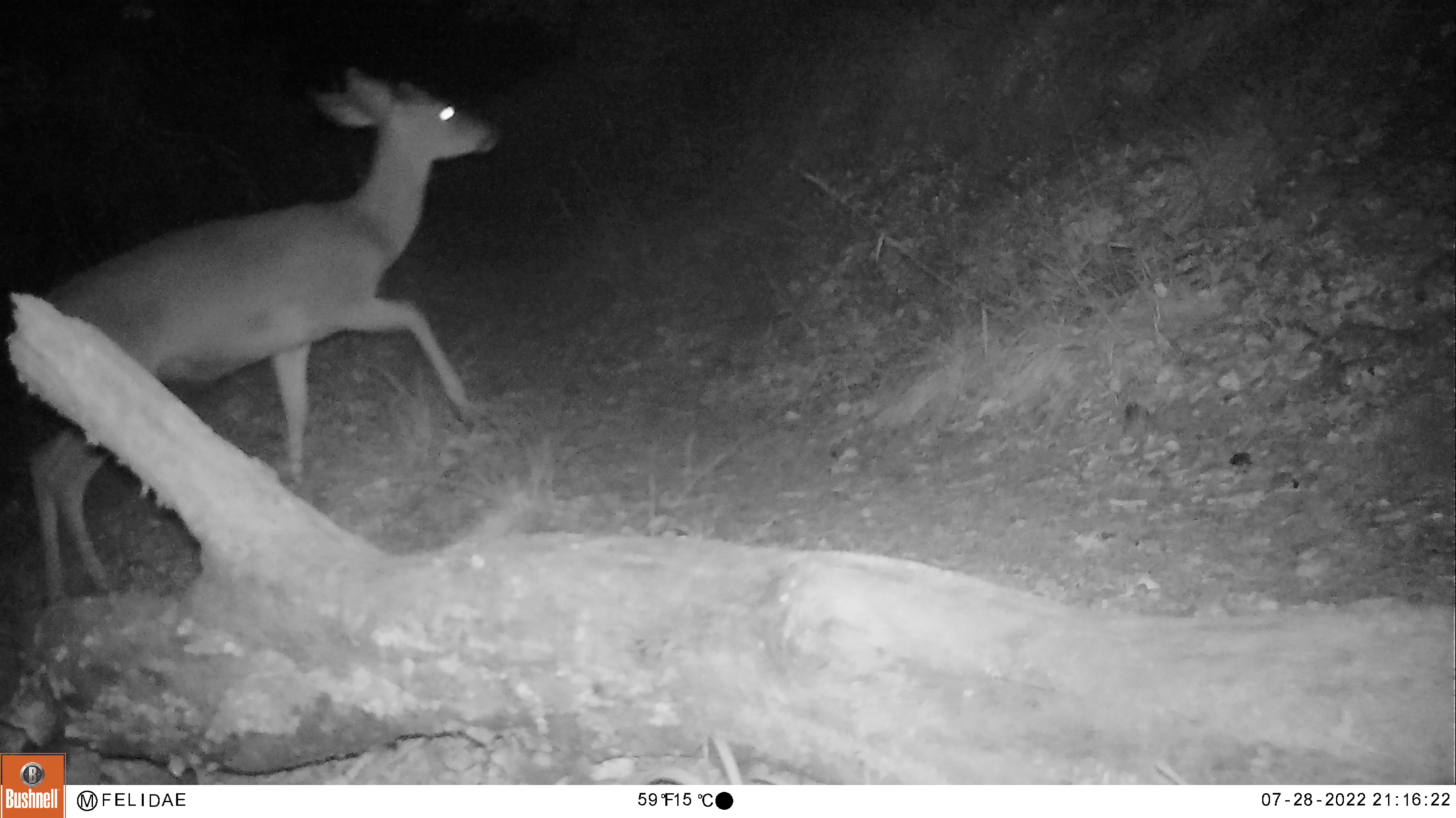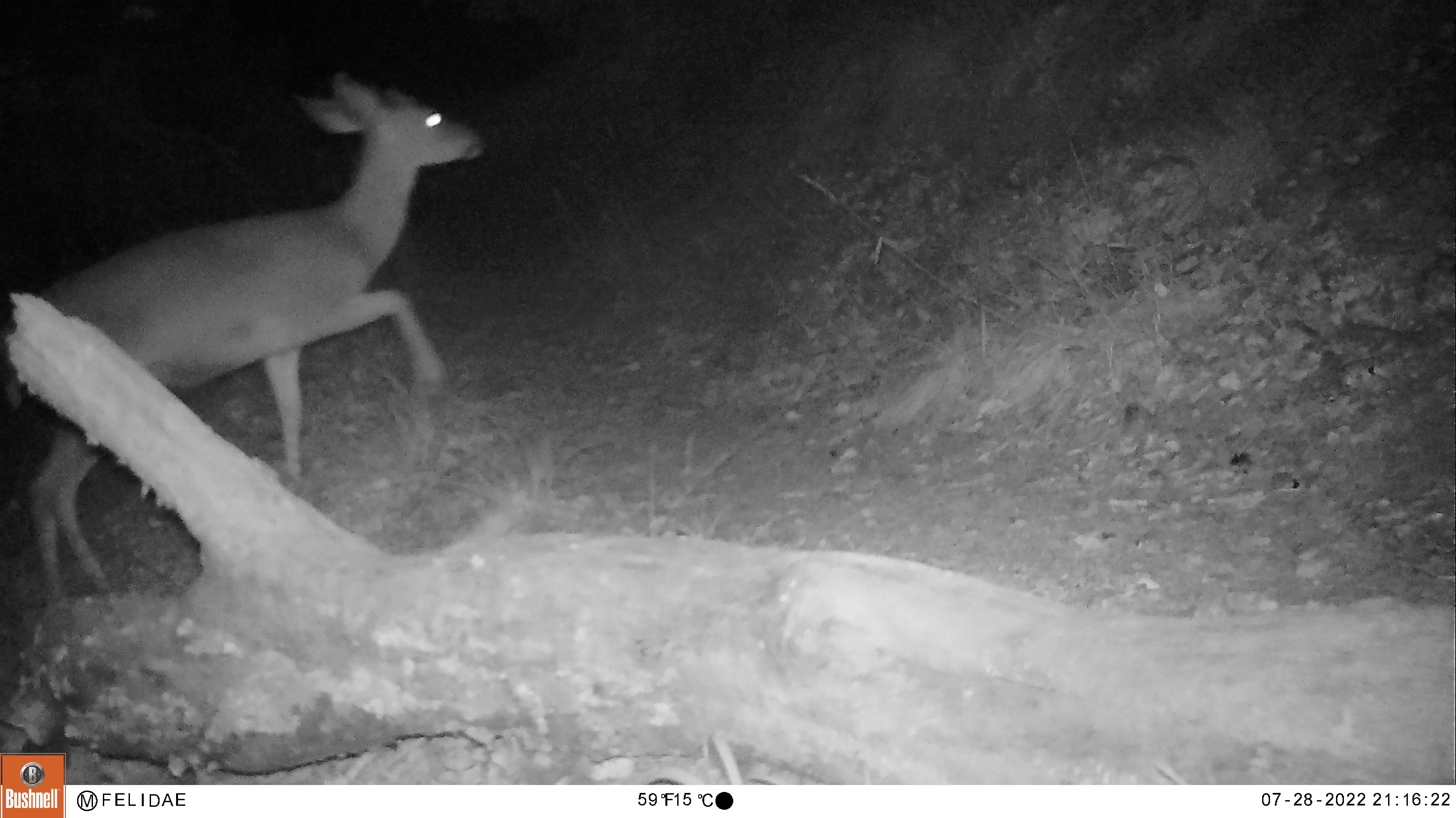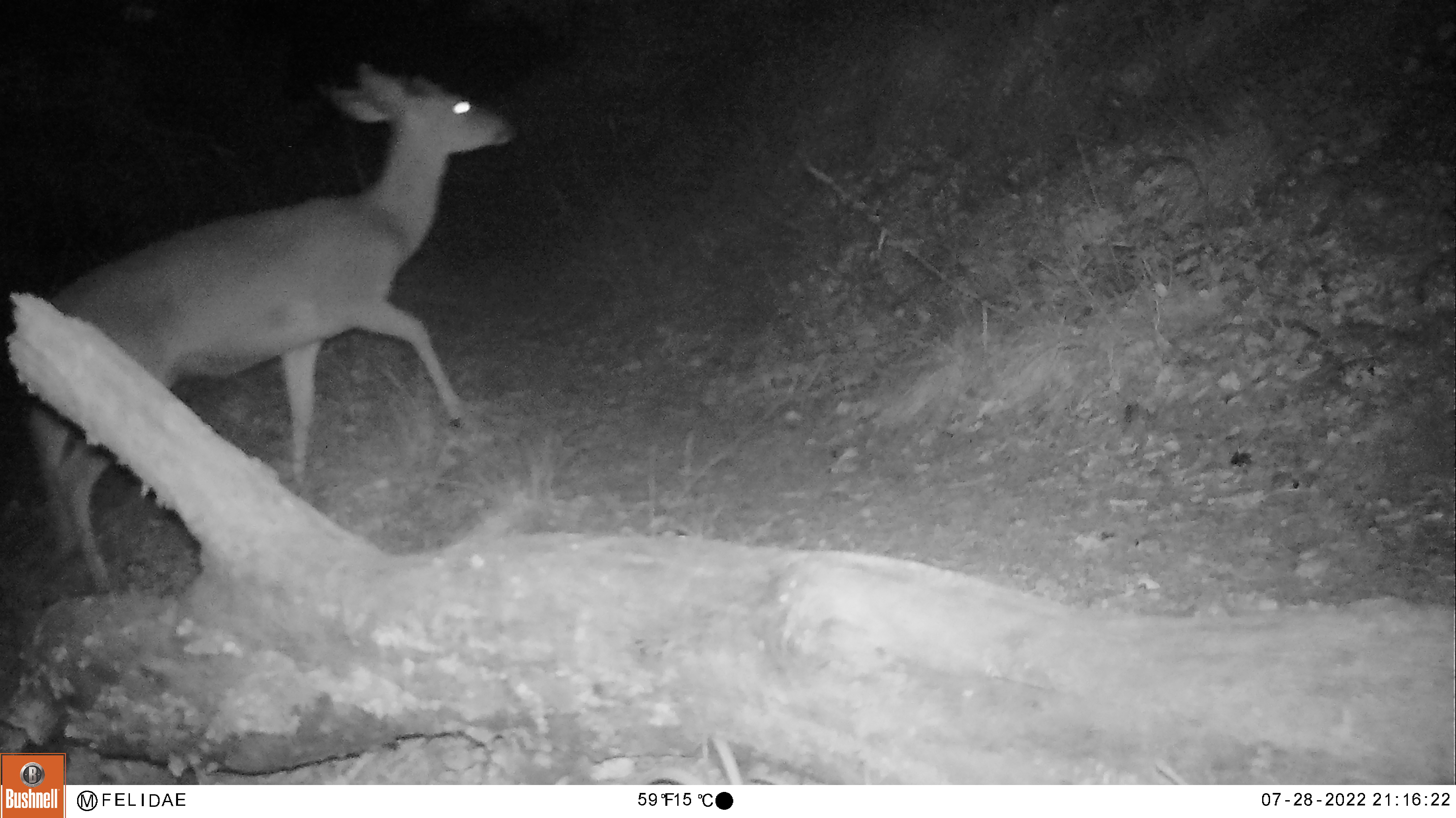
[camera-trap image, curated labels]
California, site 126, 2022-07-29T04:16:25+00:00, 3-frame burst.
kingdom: Animalia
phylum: Chordata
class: Mammalia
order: Artiodactyla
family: Cervidae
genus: Odocoileus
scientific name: Odocoileus hemionus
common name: mule deer